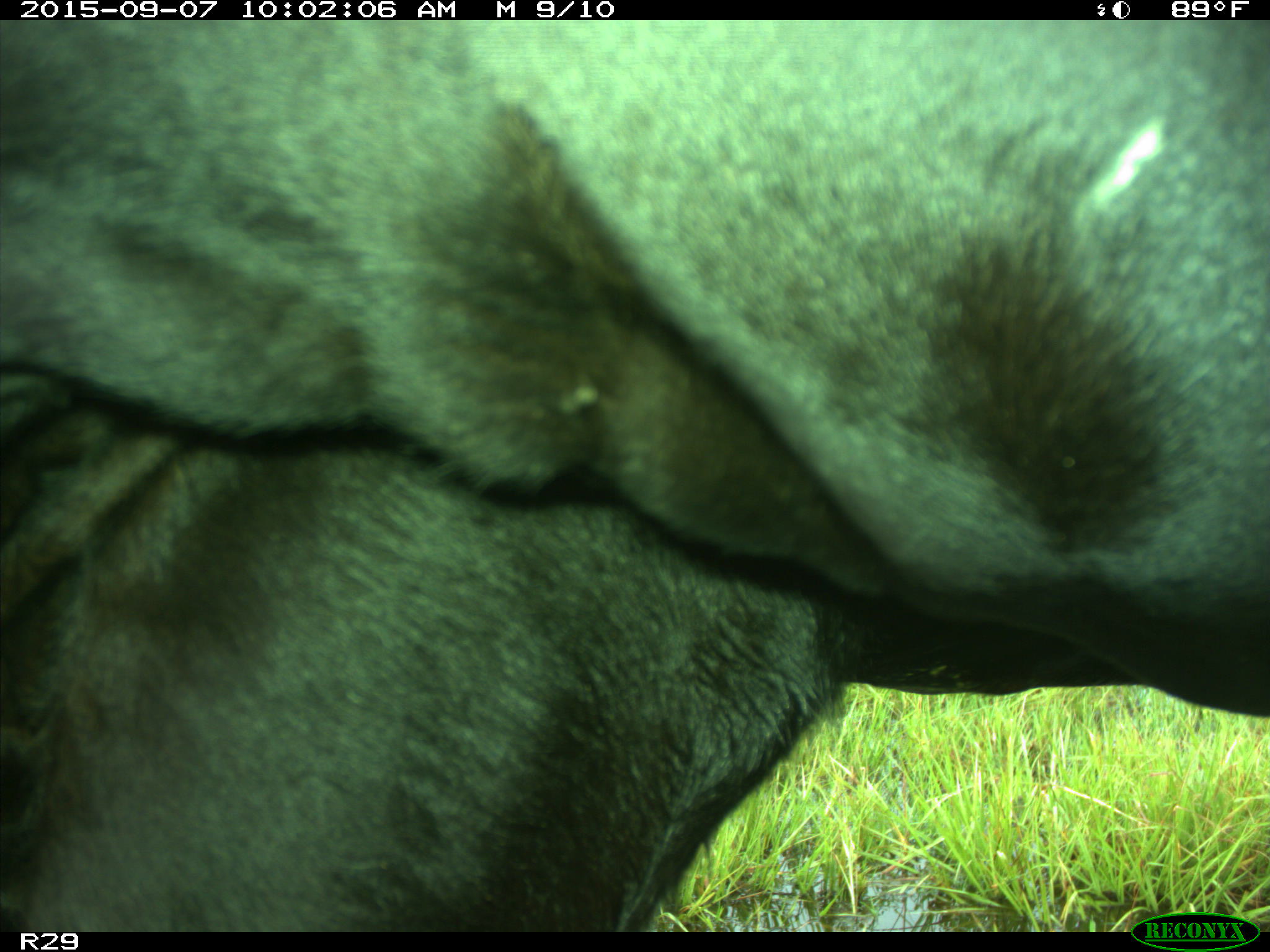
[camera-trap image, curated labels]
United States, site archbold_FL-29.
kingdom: Animalia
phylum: Chordata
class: Mammalia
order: Artiodactyla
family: Bovidae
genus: Bos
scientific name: Bos taurus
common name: domestic cow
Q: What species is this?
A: Bos taurus (domestic cow).